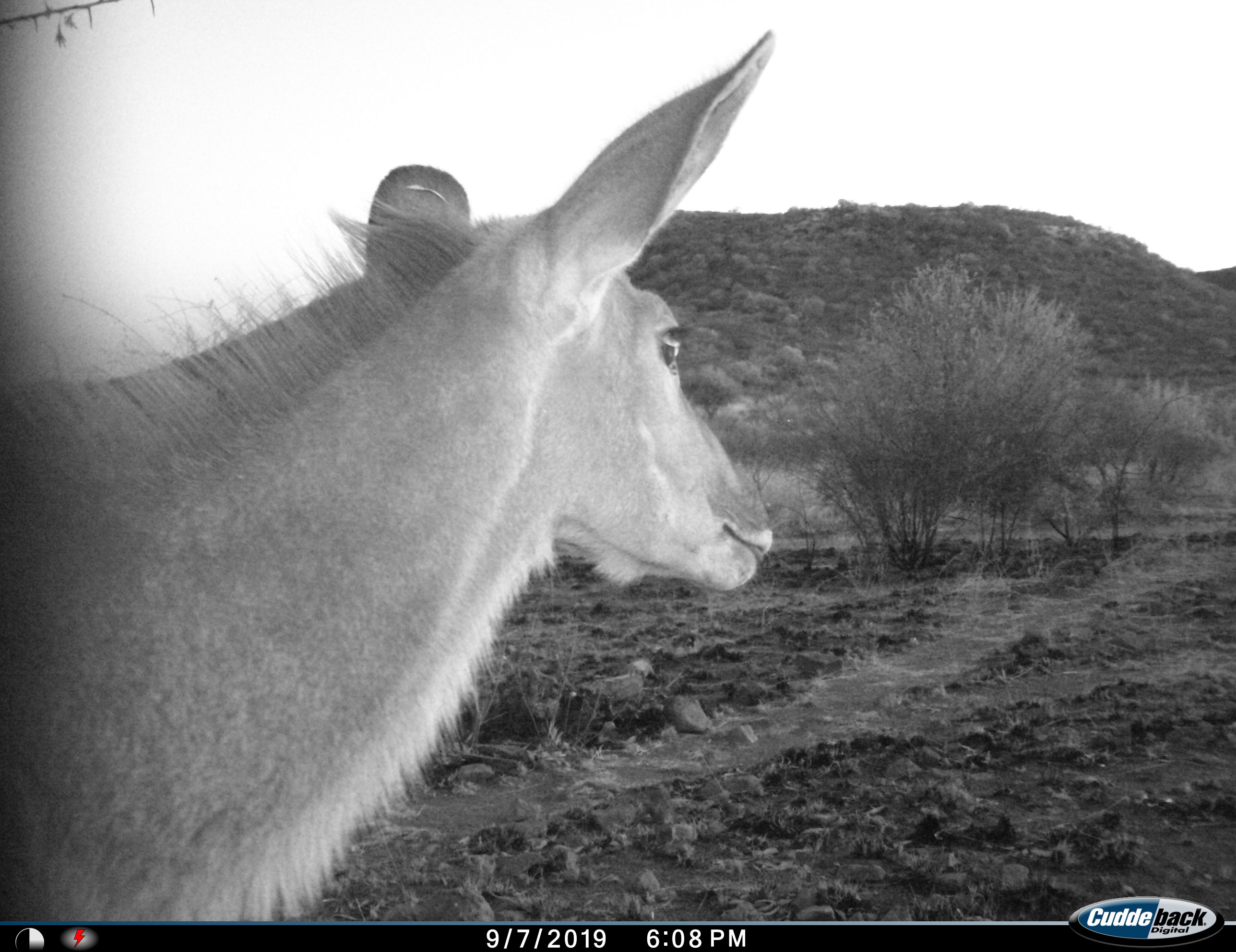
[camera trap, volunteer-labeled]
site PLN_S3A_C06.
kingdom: Animalia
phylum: Chordata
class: Mammalia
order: Artiodactyla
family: Bovidae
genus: Tragelaphus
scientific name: Tragelaphus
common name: kudu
Kudu (Tragelaphus), count 1. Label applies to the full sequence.